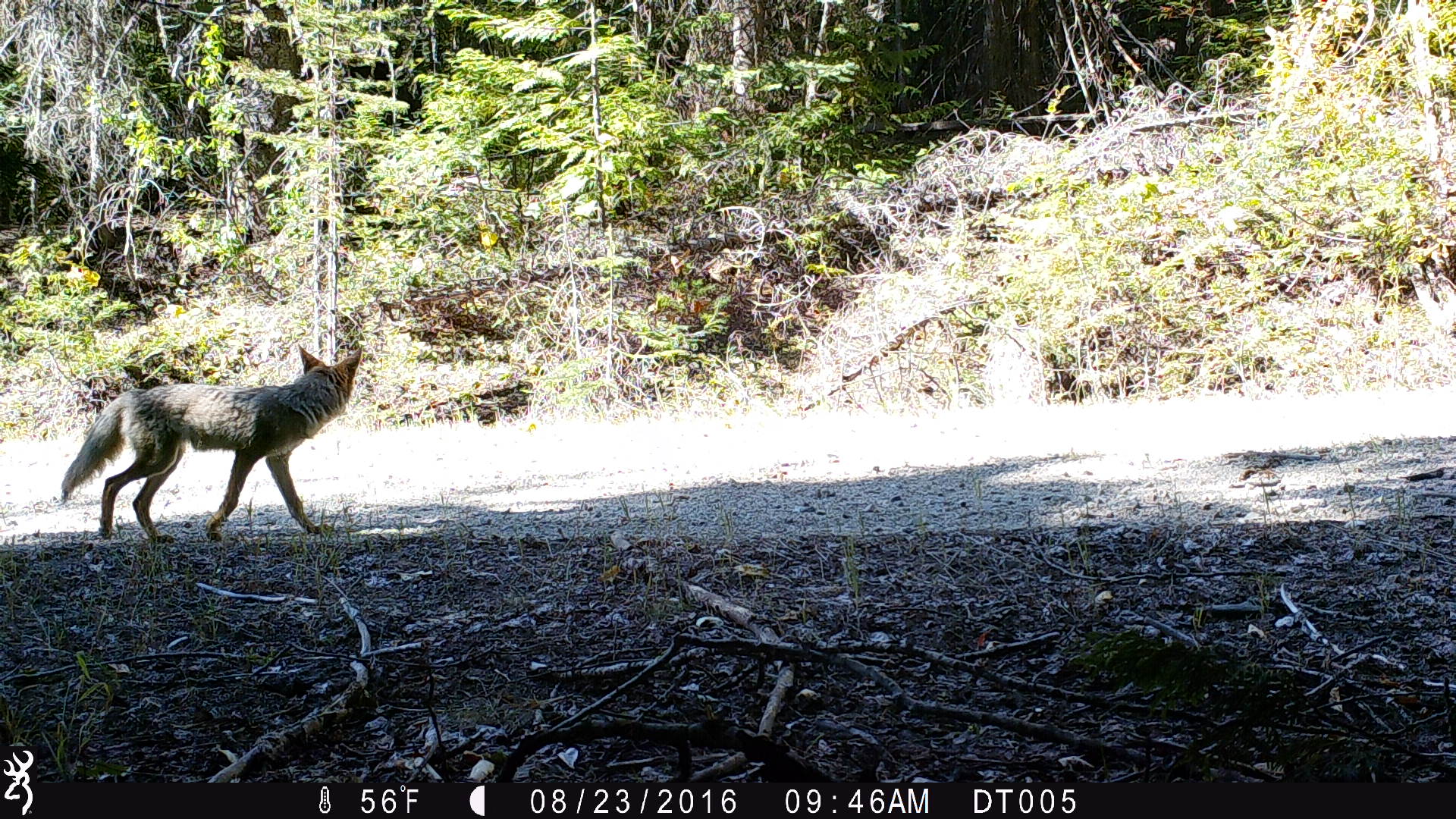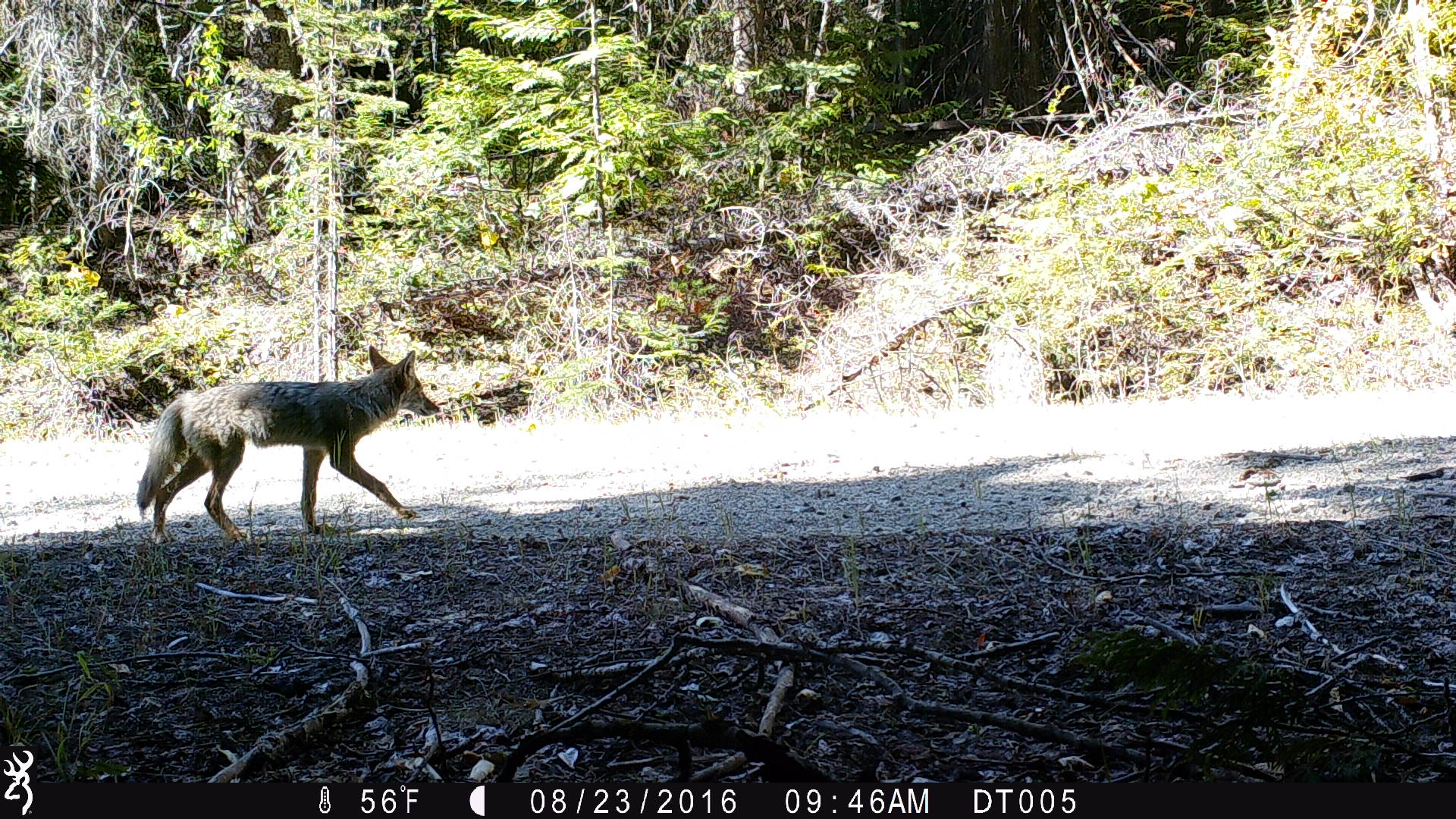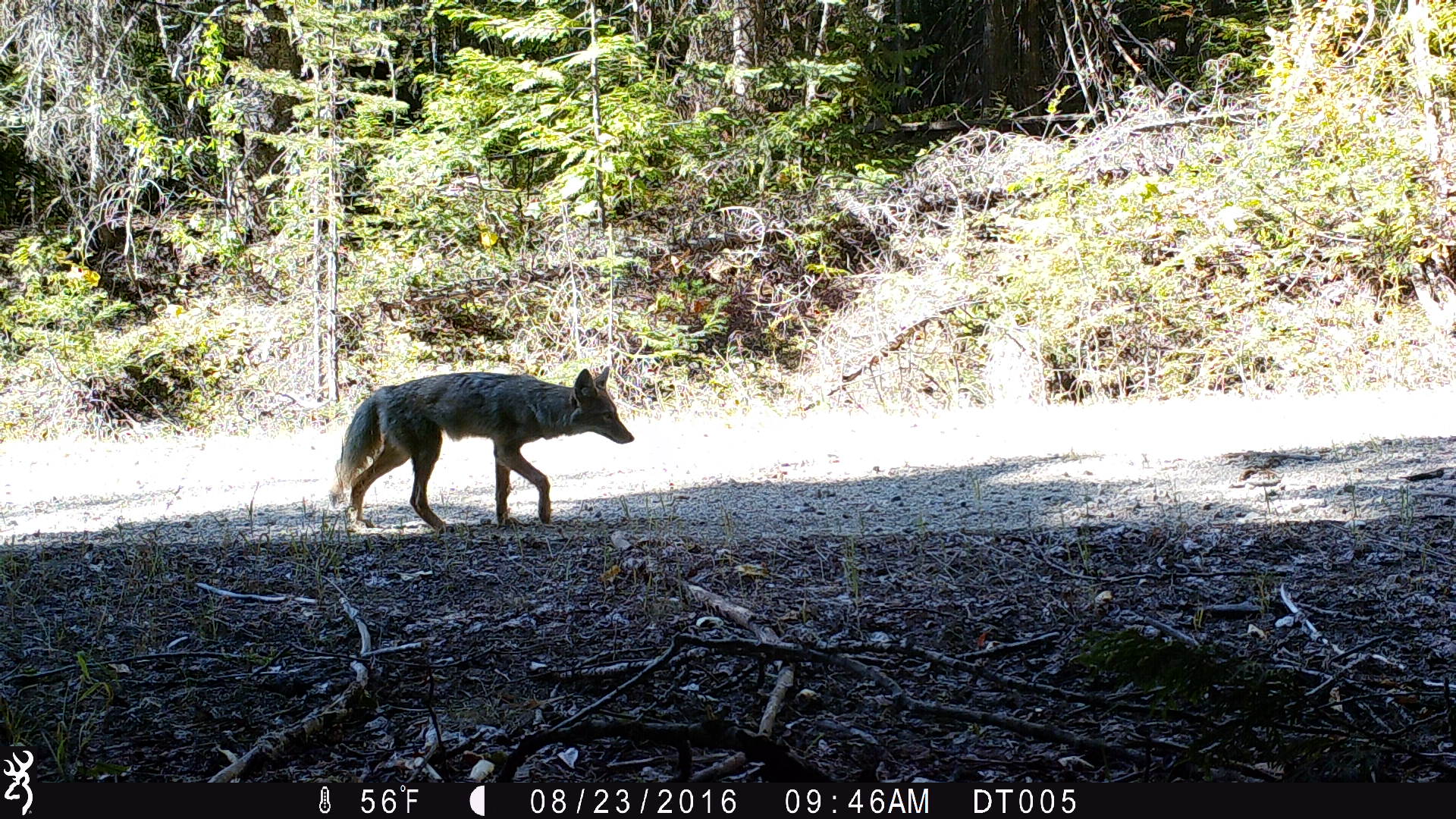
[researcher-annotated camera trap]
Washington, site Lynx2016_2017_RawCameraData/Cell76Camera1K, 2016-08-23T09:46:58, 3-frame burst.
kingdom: Animalia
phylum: Chordata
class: Mammalia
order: Carnivora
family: Canidae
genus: Canis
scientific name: Canis latrans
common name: coyote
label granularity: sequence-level